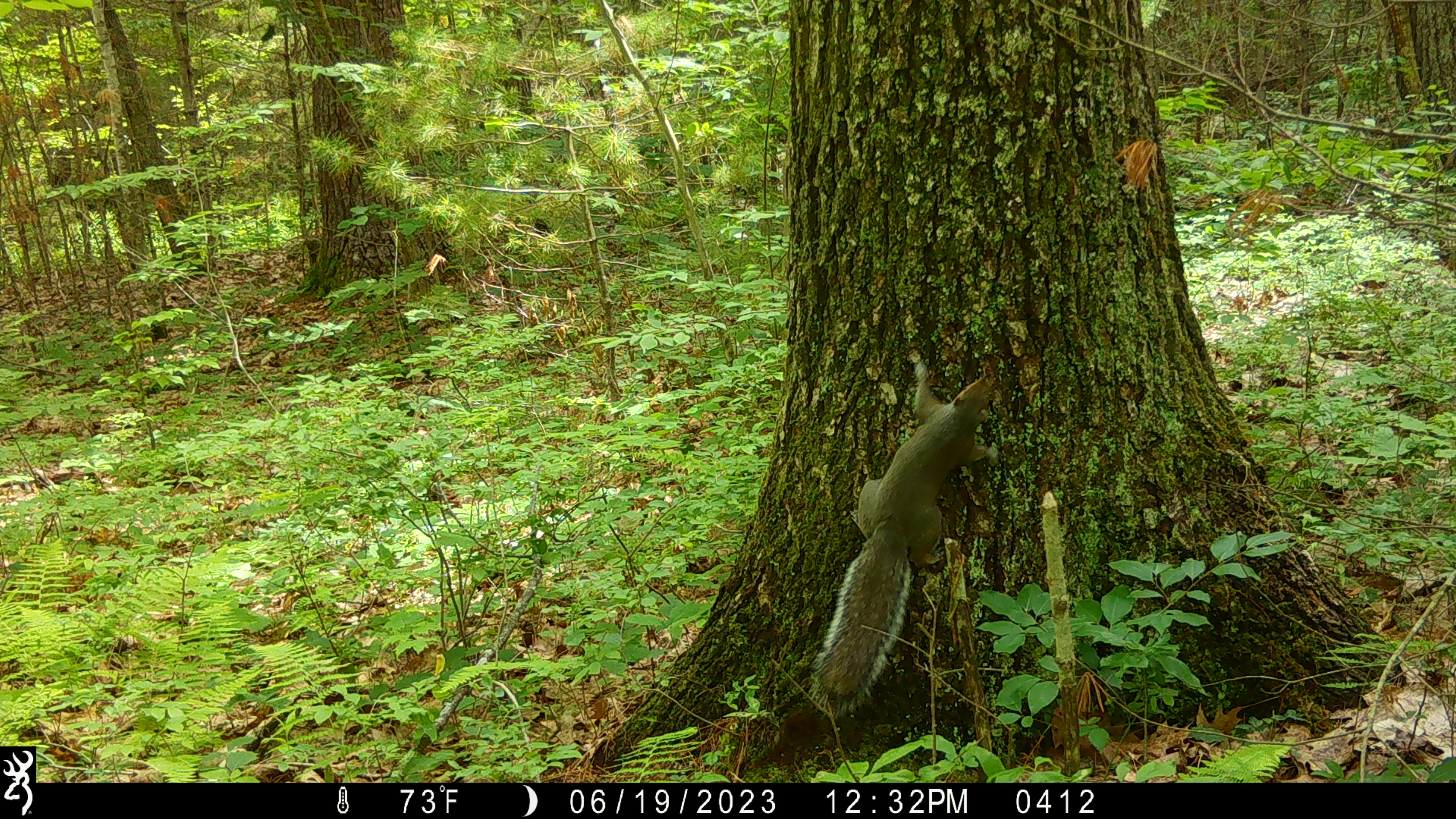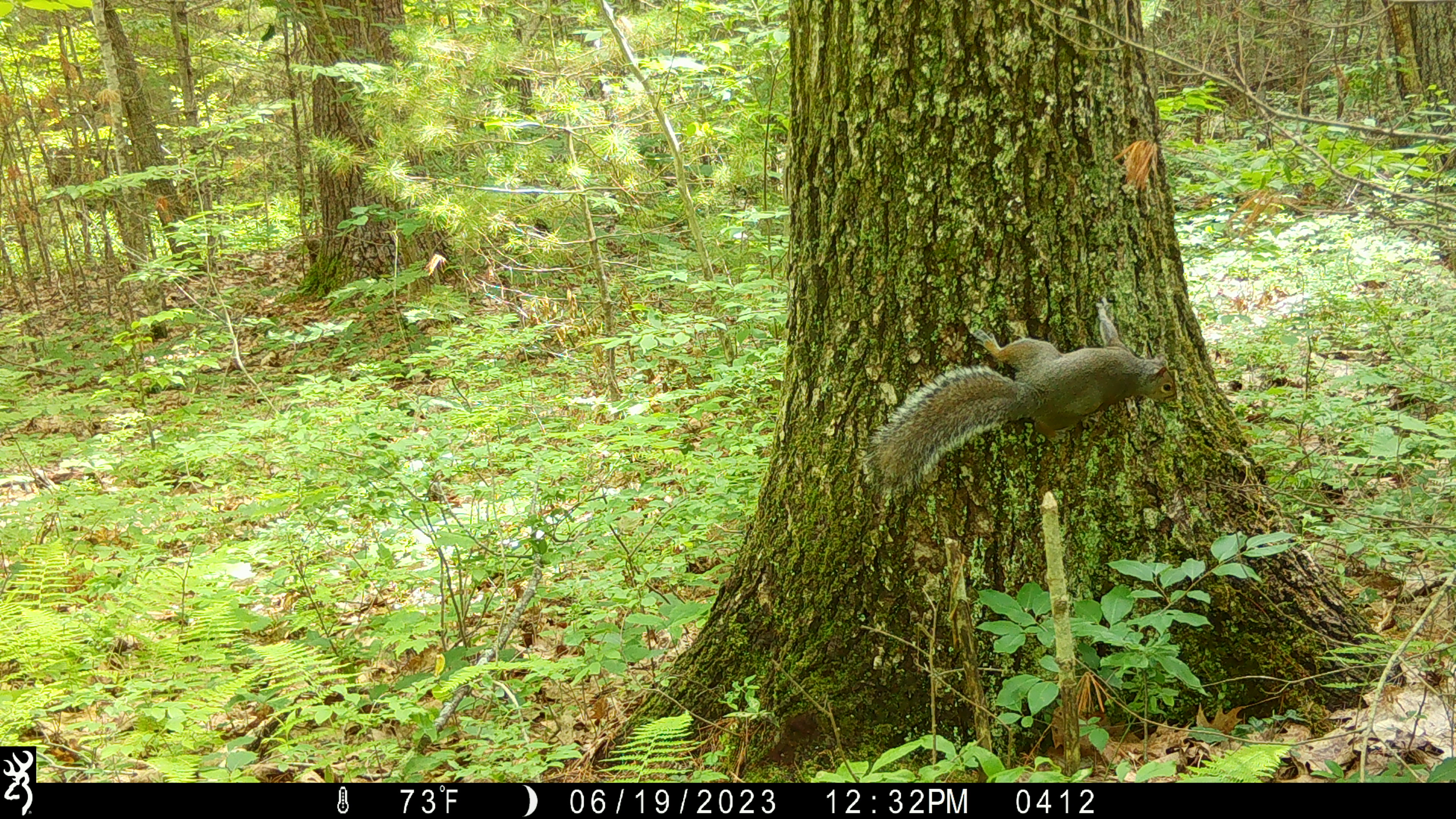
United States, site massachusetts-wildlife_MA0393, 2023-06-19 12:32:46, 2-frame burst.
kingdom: Animalia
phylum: Chordata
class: Mammalia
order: Rodentia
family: Sciuridae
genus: Sciurus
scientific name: Sciurus carolinensis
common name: gray squirrel